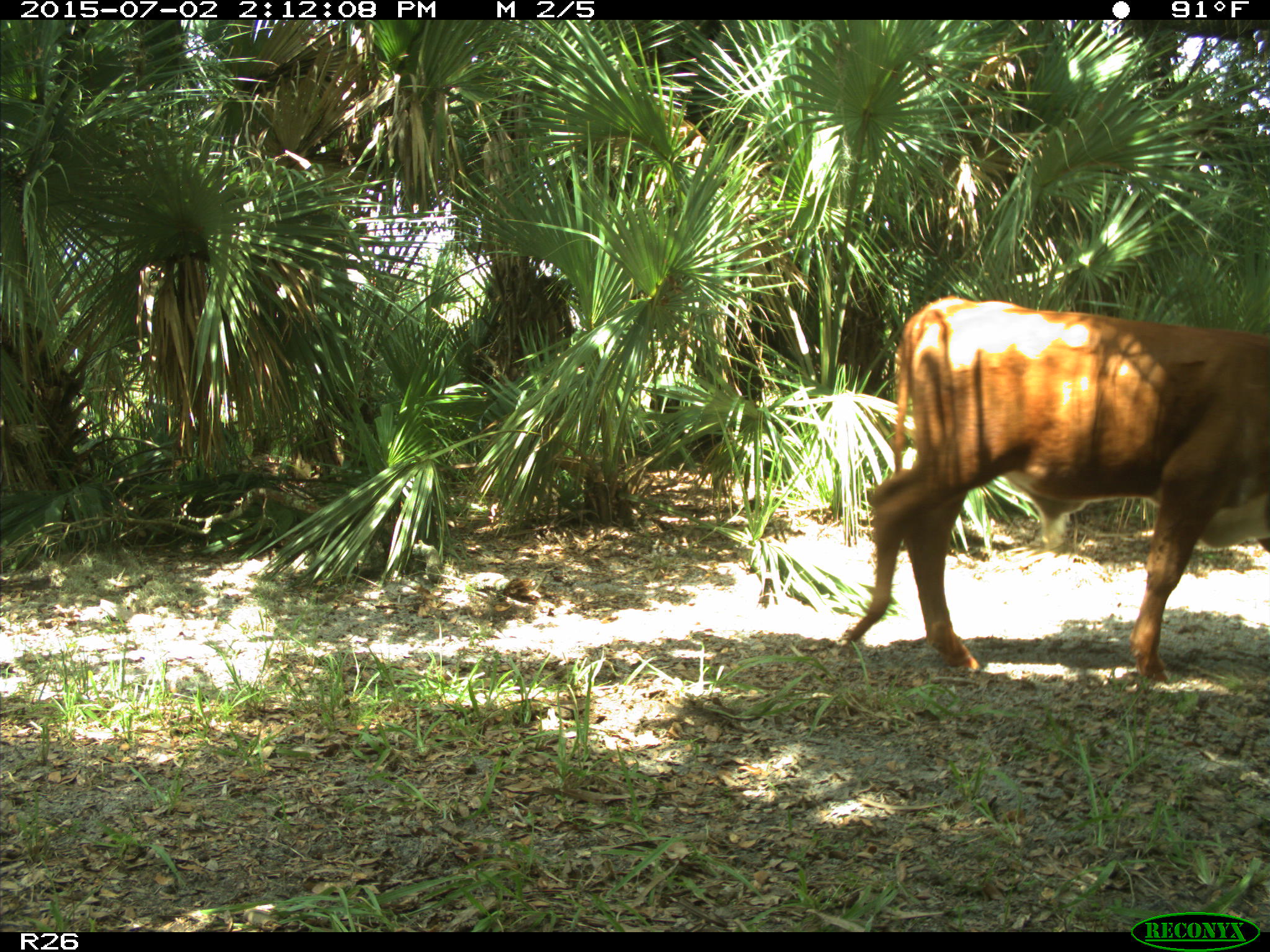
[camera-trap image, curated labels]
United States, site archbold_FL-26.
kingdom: Animalia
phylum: Chordata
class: Mammalia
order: Artiodactyla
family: Bovidae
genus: Bos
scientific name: Bos taurus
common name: domestic cow